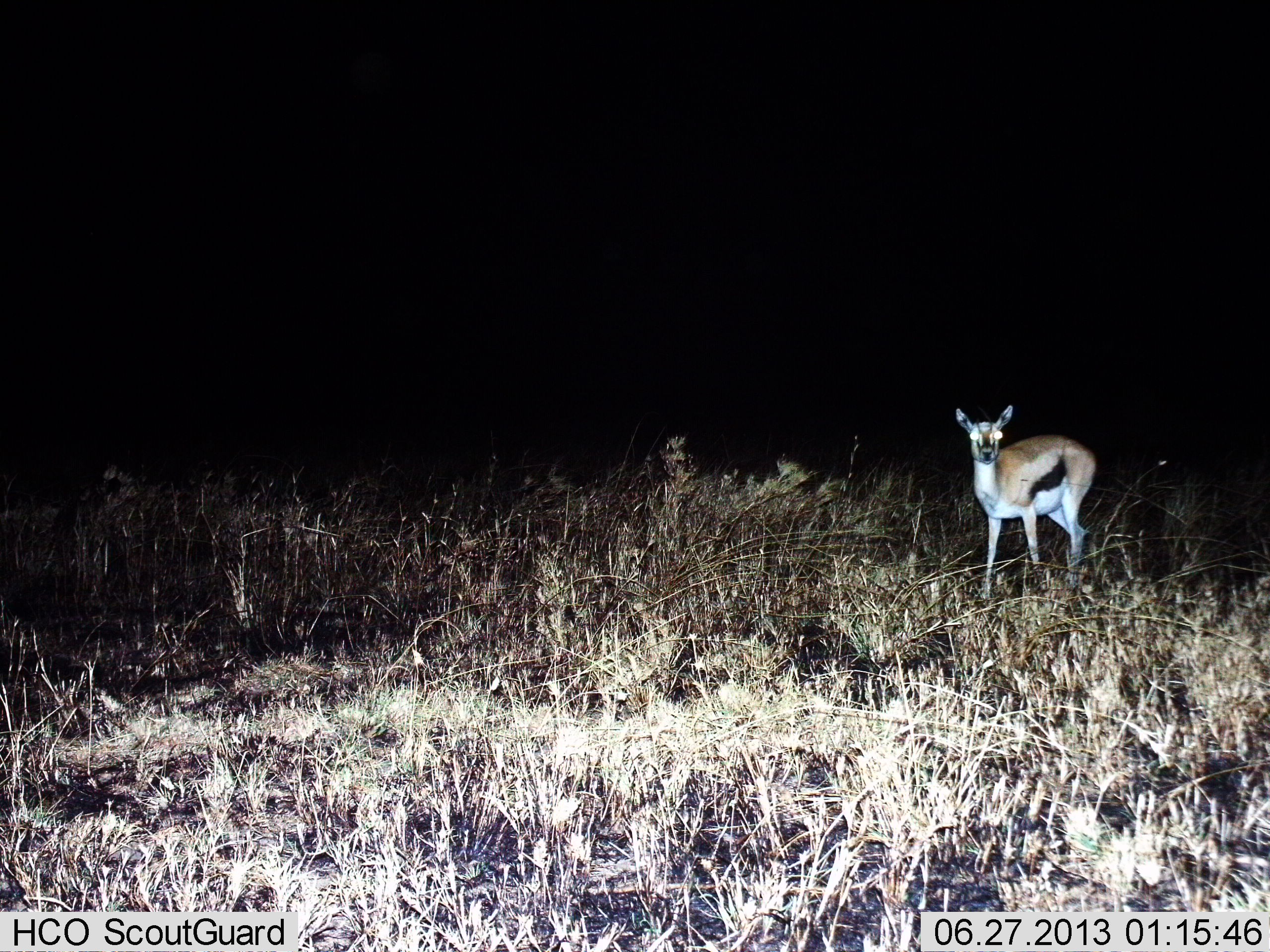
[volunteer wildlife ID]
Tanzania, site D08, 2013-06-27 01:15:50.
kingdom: Animalia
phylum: Chordata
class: Mammalia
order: Artiodactyla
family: Bovidae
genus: Eudorcas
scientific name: Eudorcas thomsonii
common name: thomson's gazelle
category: gazellethomsons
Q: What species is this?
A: Gazellethomsons (thomson's gazelle) (Eudorcas thomsonii).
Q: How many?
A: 1.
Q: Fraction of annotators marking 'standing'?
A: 90%.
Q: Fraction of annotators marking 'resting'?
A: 0%.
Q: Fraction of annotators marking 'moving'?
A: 10%.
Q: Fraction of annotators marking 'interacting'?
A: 0%.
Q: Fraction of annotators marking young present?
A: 0%.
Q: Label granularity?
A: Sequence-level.